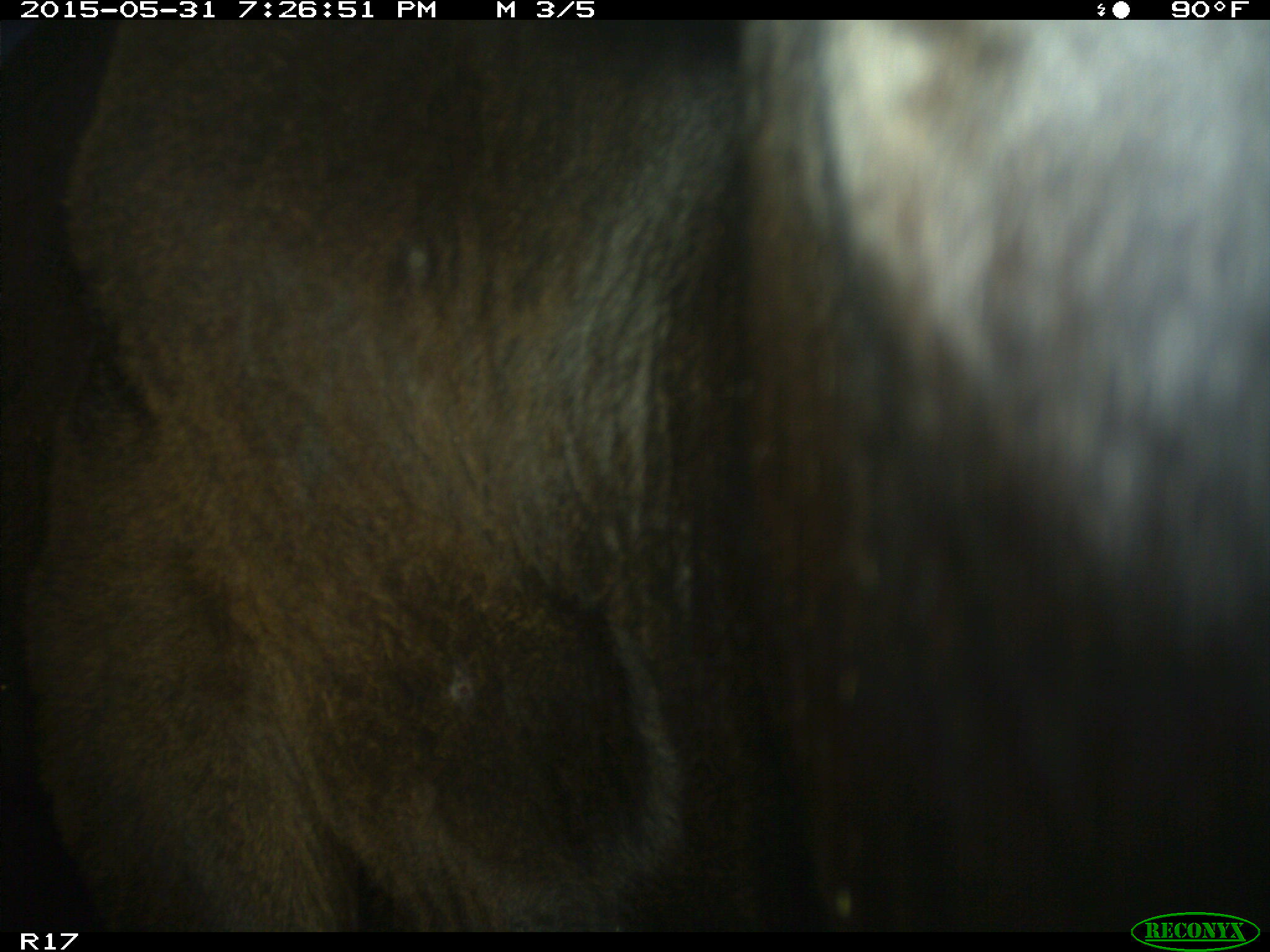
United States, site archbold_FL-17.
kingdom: Animalia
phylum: Chordata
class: Mammalia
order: Artiodactyla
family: Bovidae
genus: Bos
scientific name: Bos taurus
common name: domestic cow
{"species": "Bos taurus (domestic cow)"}